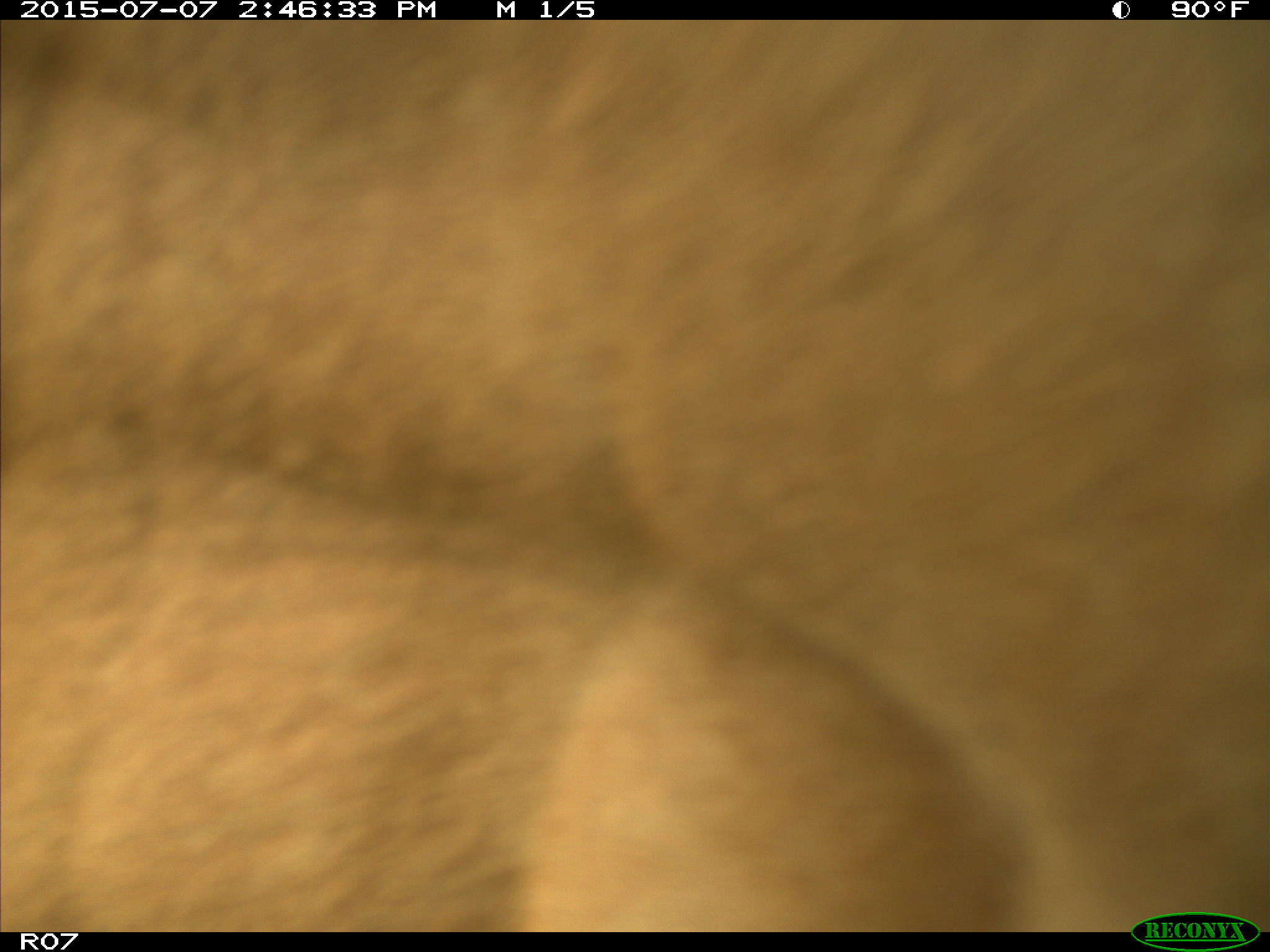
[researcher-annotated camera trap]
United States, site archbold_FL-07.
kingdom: Animalia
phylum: Chordata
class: Mammalia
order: Artiodactyla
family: Bovidae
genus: Bos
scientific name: Bos taurus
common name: domestic cow